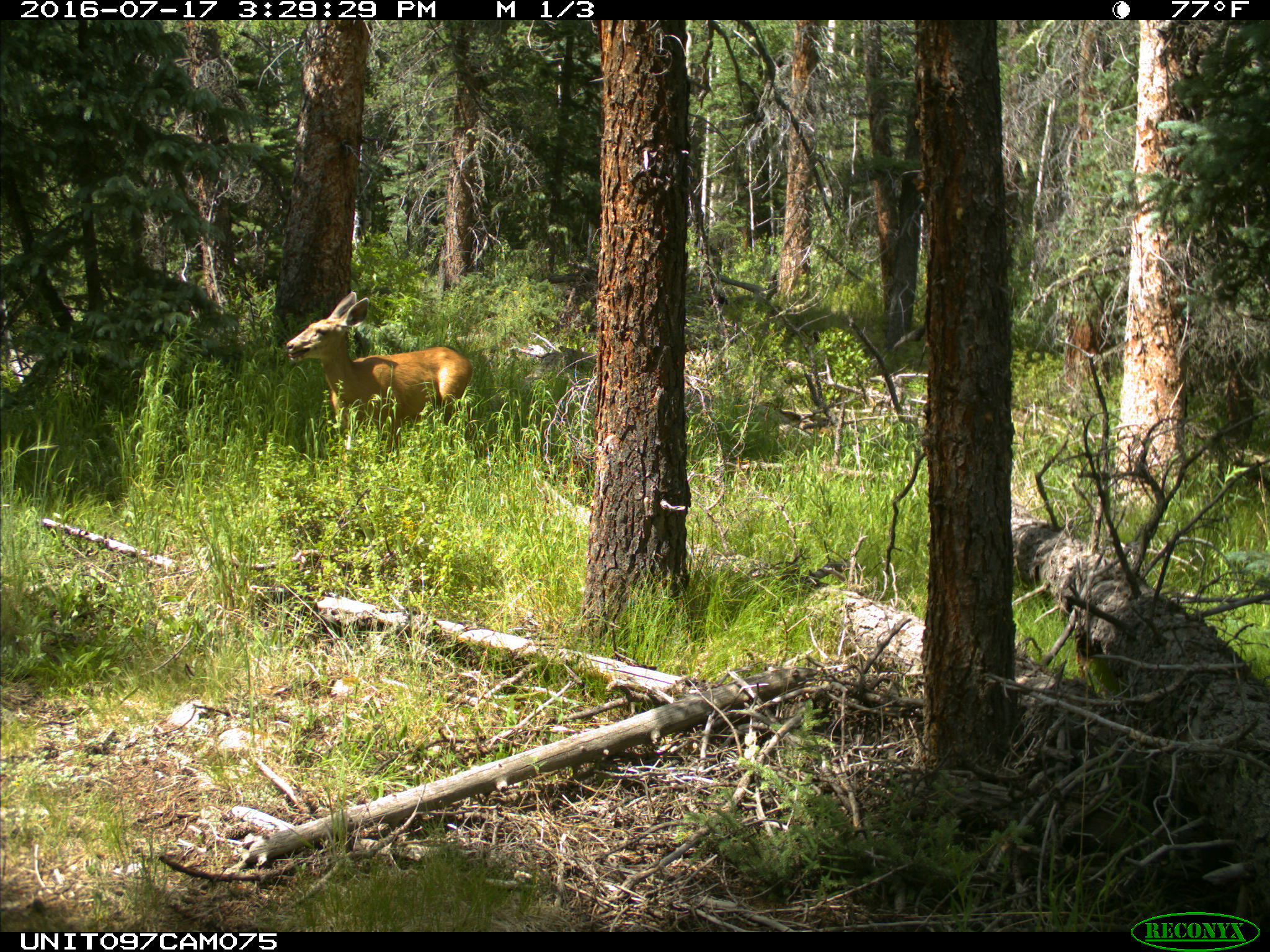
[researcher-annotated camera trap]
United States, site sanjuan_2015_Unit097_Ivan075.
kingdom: Animalia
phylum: Chordata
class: Mammalia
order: Artiodactyla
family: Cervidae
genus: Odocoileus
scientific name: Odocoileus hemionus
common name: mule deer